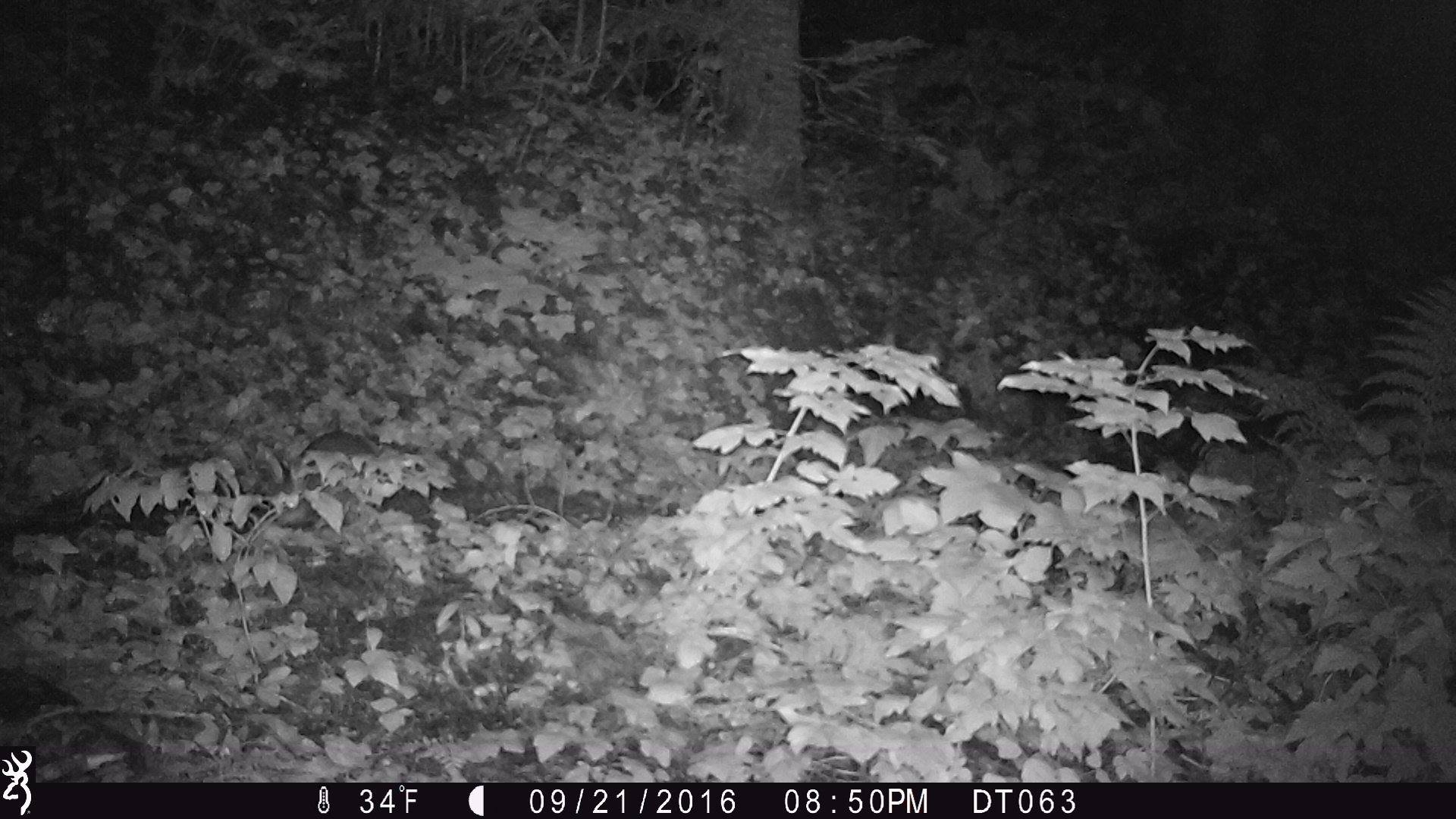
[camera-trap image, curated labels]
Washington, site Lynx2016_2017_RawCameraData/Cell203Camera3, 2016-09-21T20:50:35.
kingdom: Animalia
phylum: Chordata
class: Mammalia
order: Lagomorpha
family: Leporidae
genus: Lepus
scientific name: Lepus americanus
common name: snowshoe hare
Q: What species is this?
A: Lepus americanus (snowshoe hare).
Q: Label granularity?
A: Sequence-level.